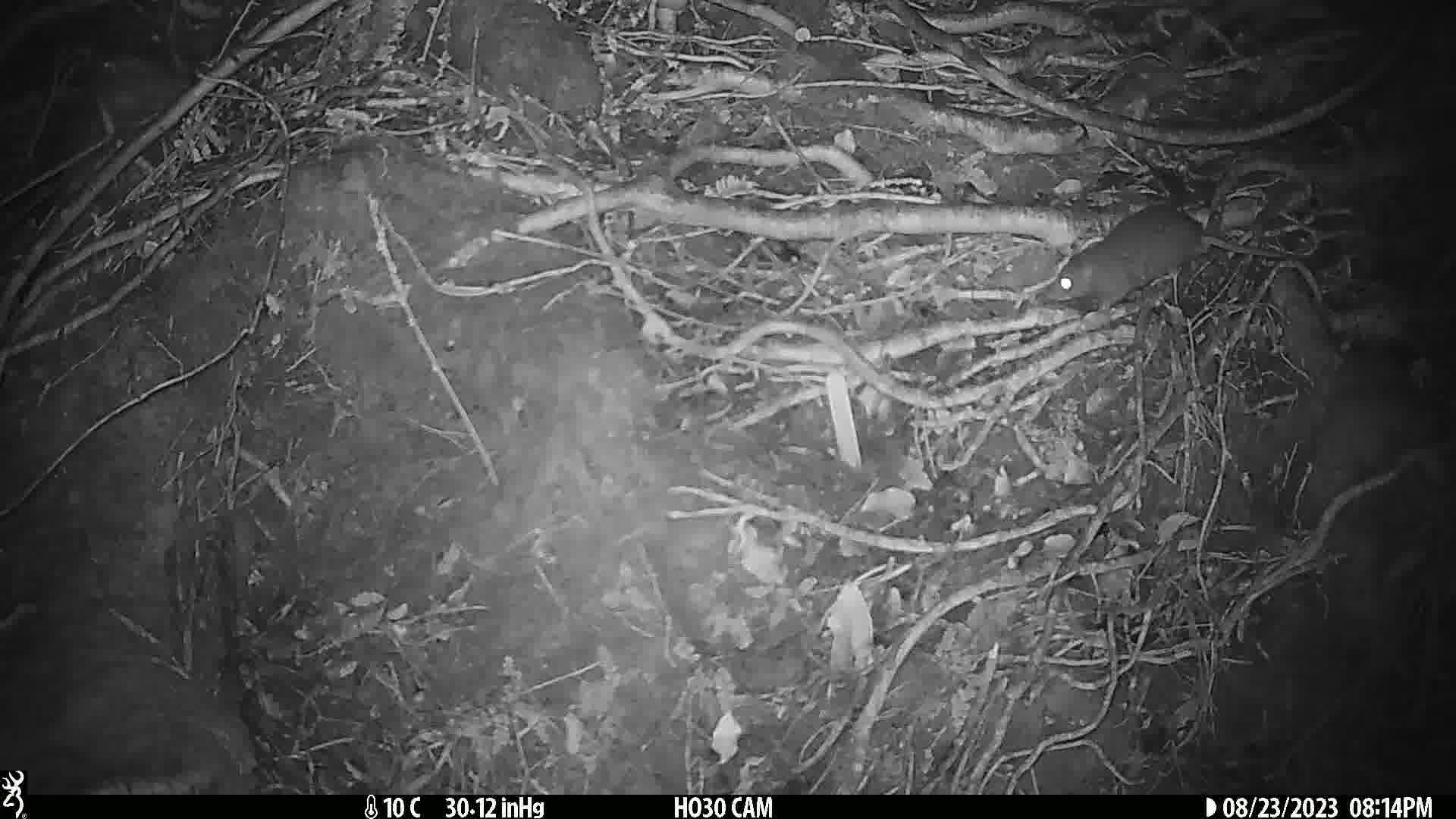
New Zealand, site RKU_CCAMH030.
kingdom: Animalia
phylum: Chordata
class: Mammalia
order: Rodentia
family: Muridae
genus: Rattus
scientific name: Rattus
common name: rat